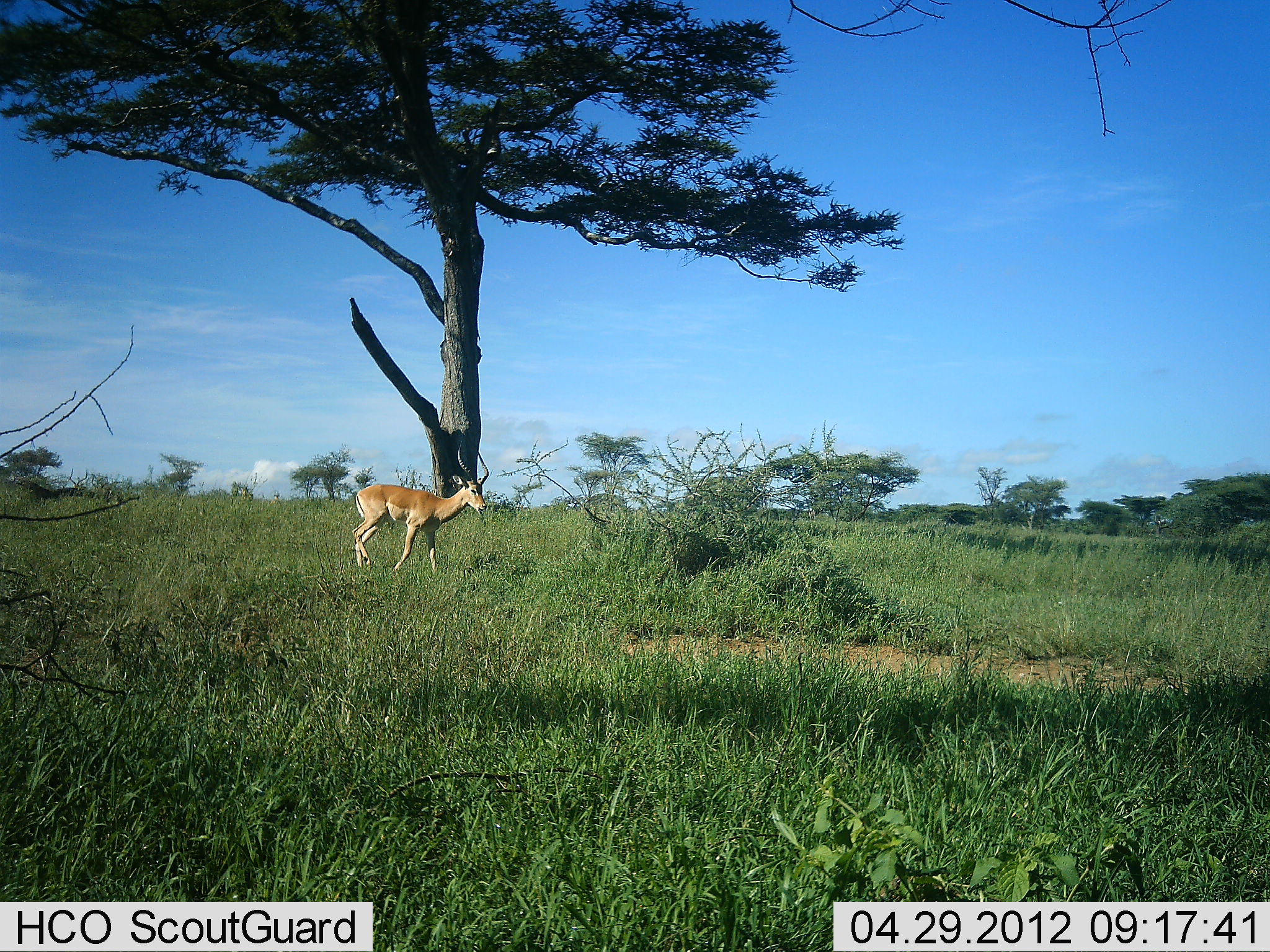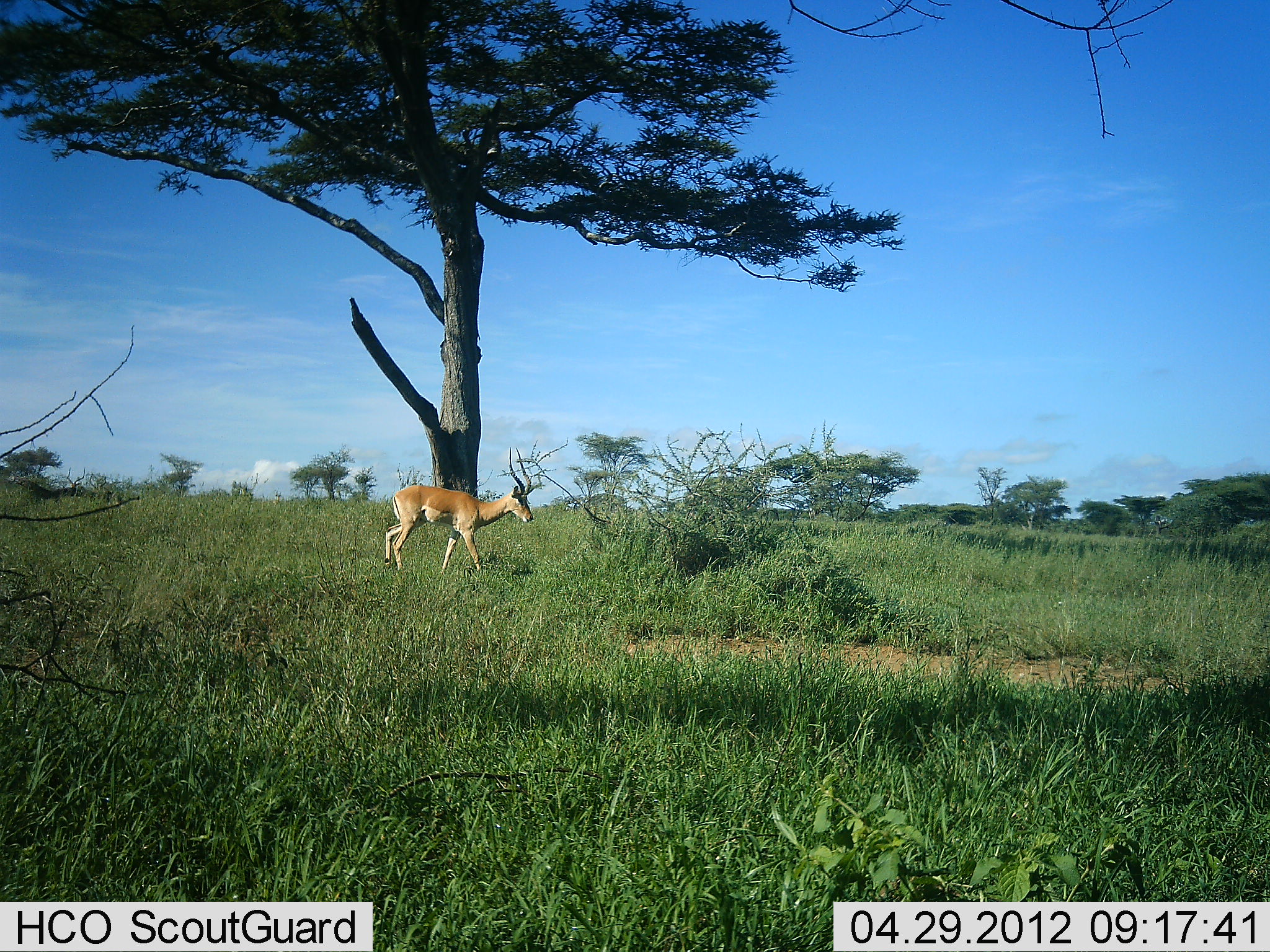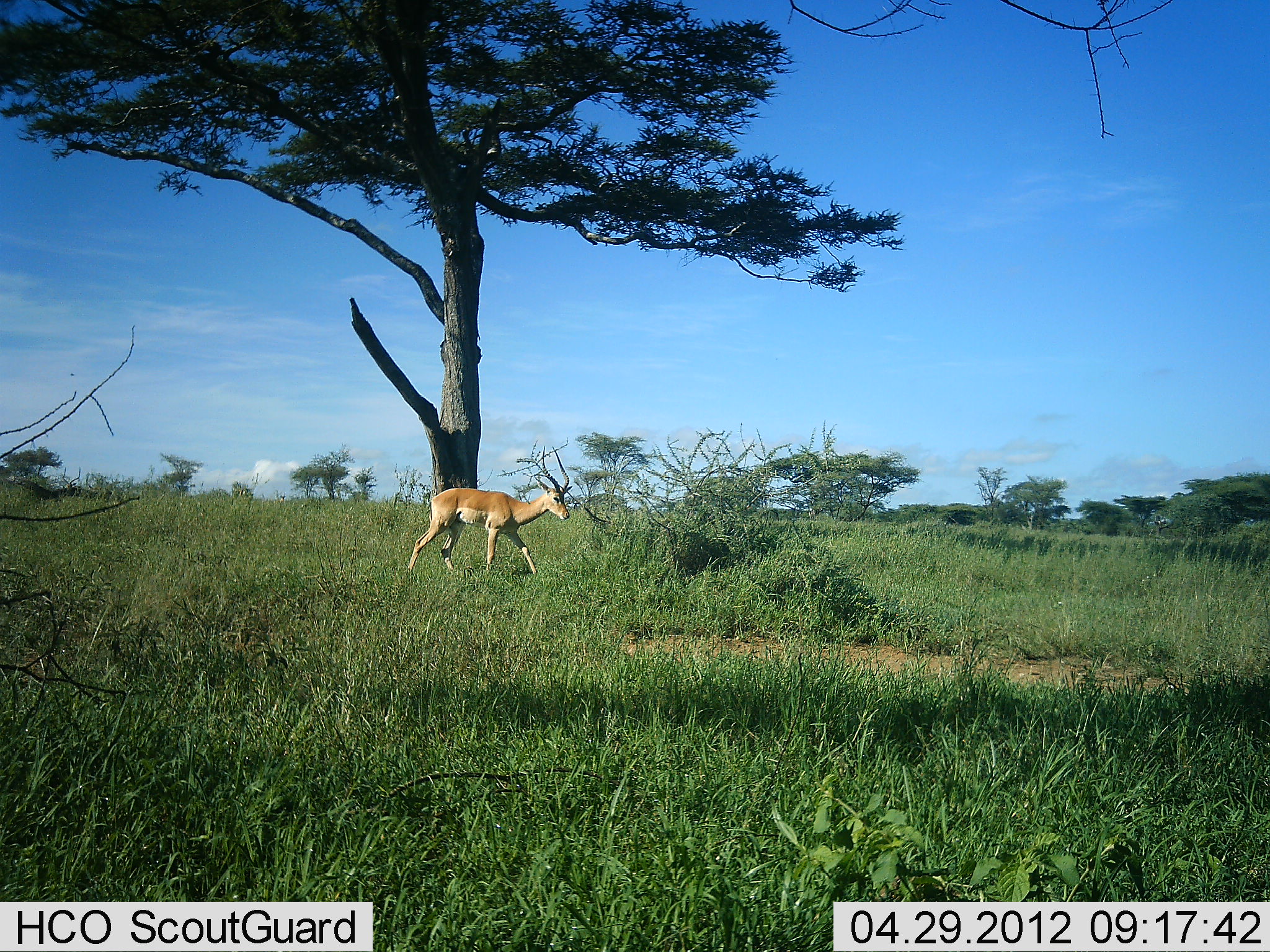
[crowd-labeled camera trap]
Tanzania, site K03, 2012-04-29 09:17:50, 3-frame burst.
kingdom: Animalia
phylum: Chordata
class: Mammalia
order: Artiodactyla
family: Bovidae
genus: Aepyceros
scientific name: Aepyceros melampus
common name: impala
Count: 1.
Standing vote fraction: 13%.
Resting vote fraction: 0%.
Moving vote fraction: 87%.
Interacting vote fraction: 0%.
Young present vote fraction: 0%.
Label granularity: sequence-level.